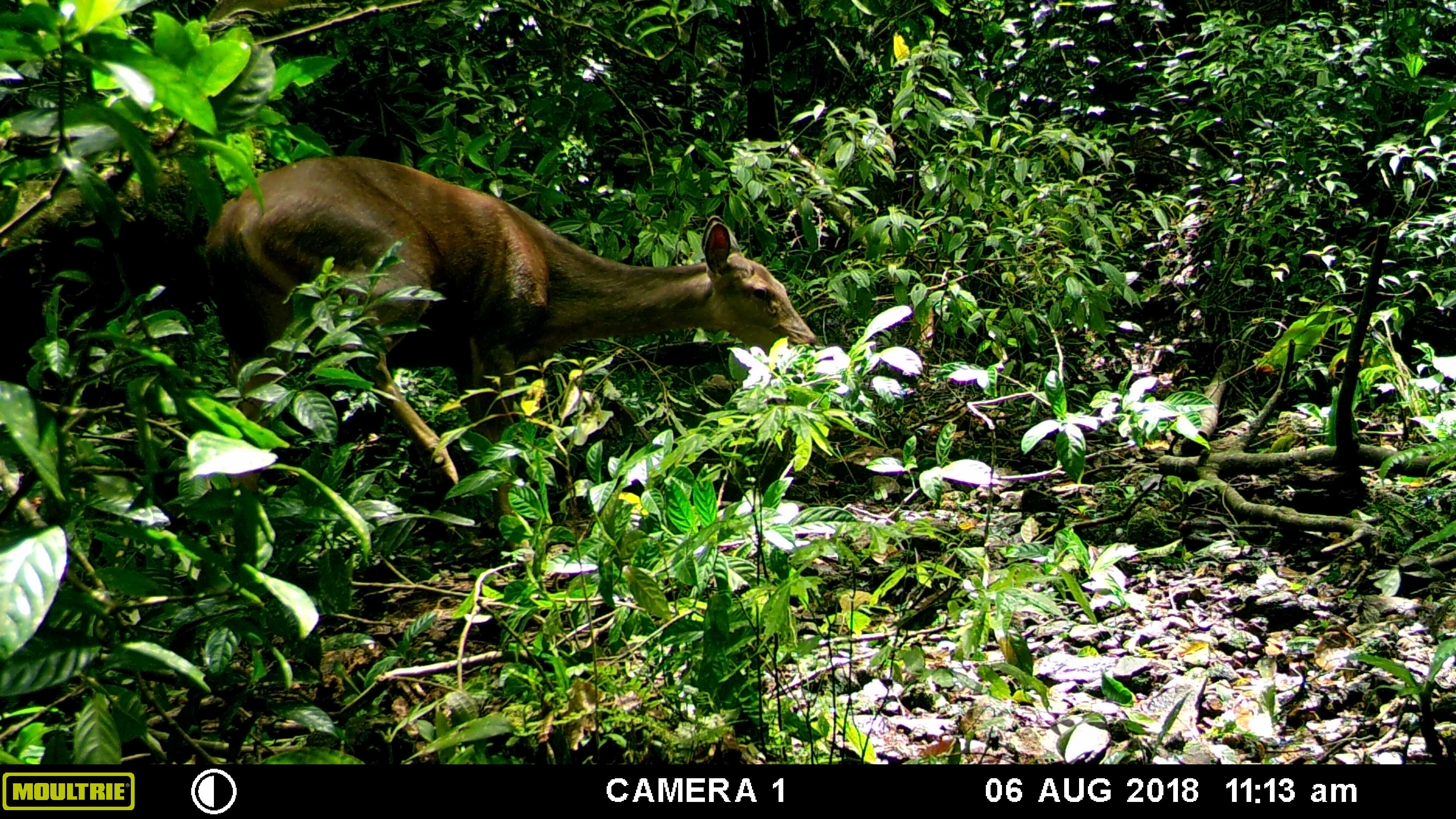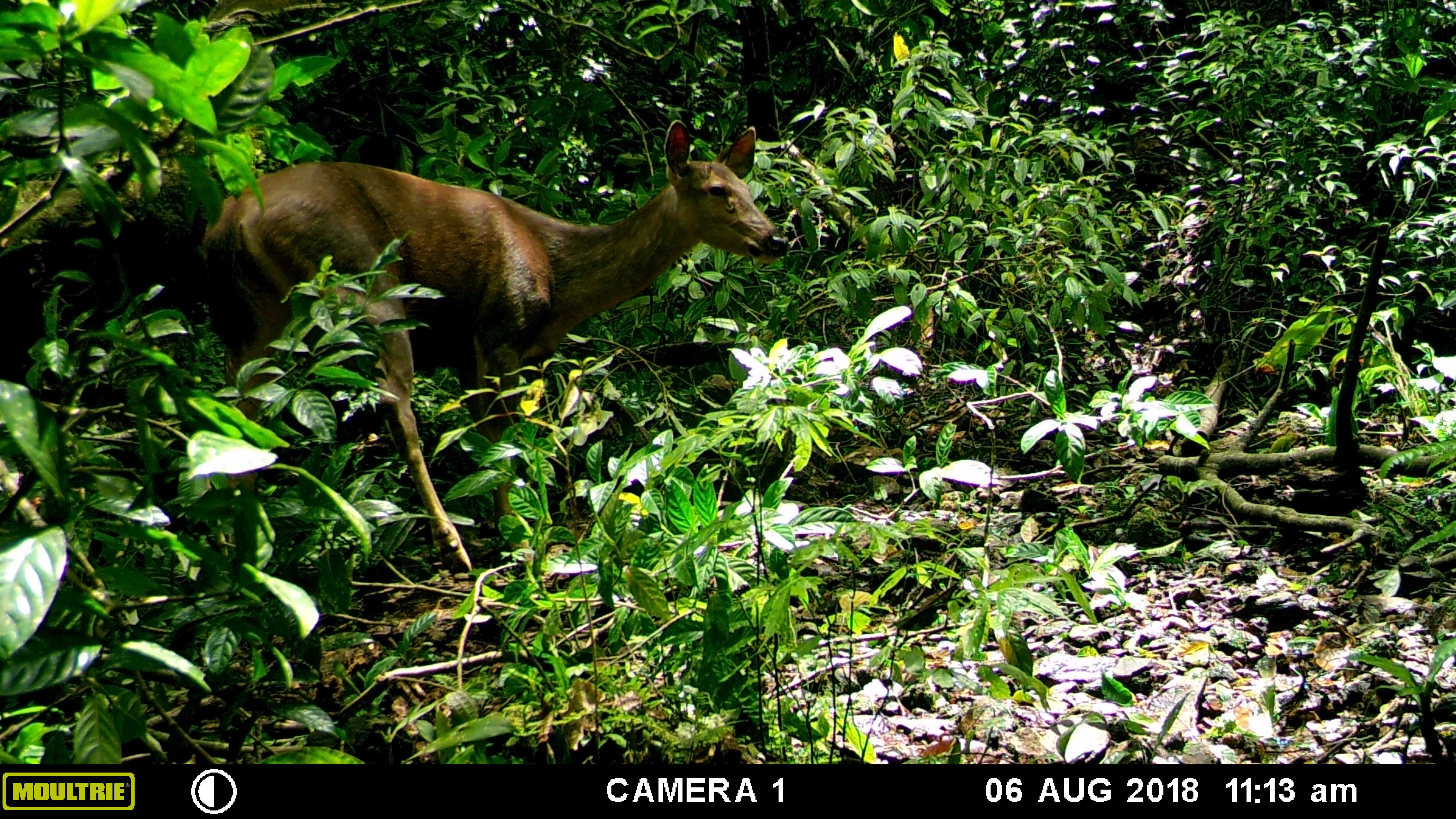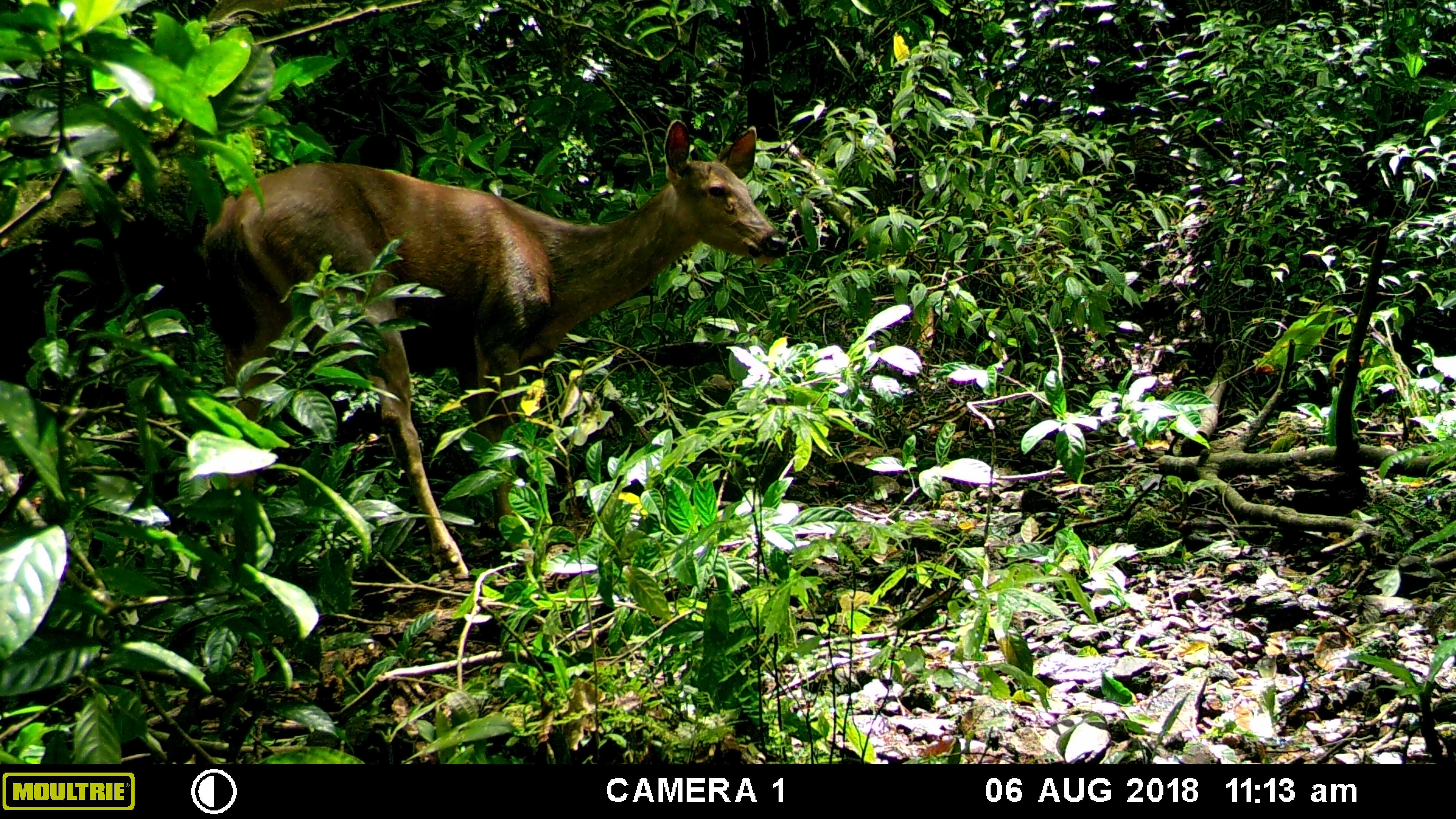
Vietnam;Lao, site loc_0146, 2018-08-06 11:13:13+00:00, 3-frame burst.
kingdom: Animalia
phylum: Chordata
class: Mammalia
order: Artiodactyla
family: Cervidae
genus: Rusa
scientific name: Rusa unicolor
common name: sambar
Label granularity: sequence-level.